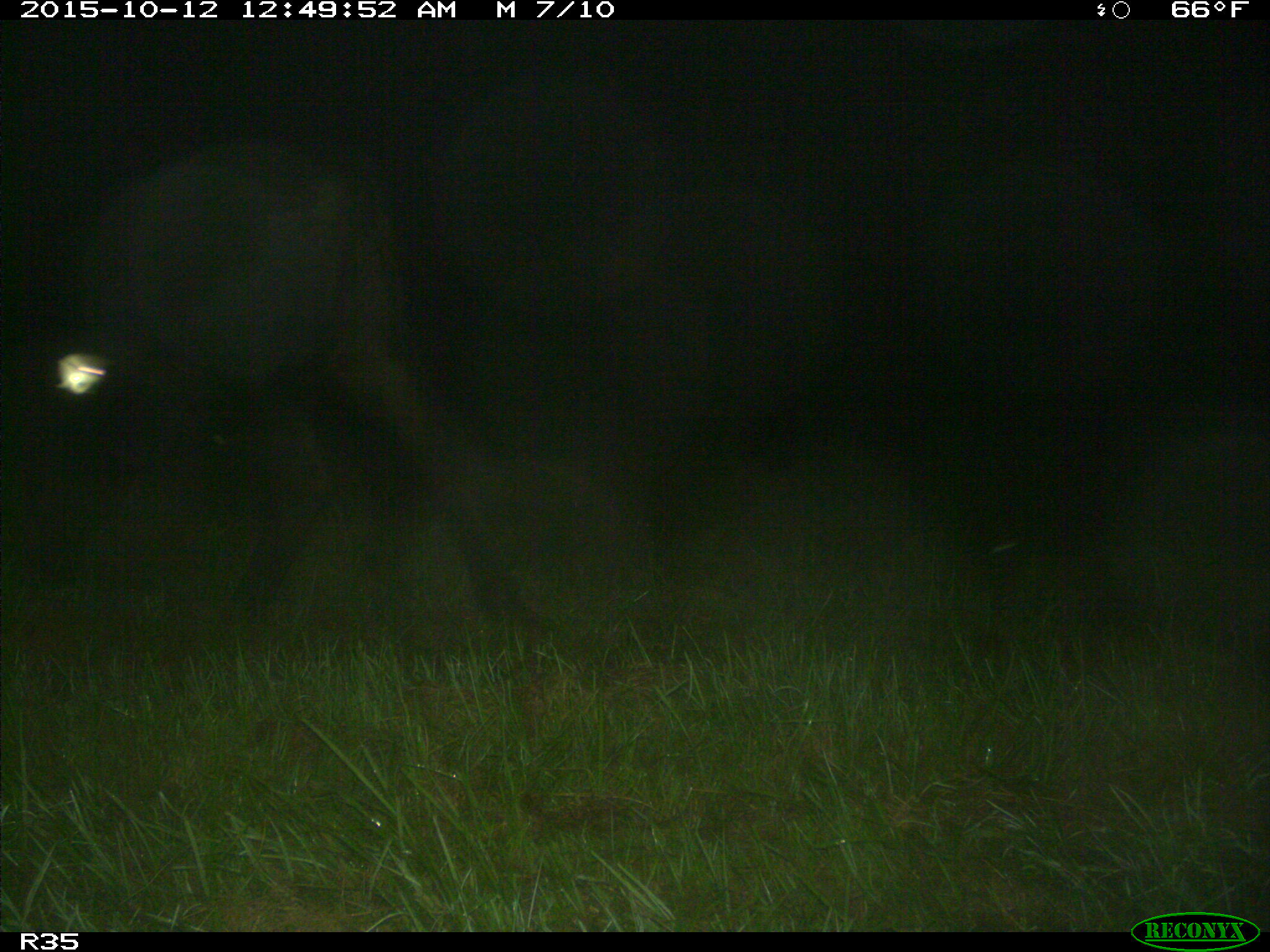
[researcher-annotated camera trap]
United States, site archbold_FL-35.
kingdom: Animalia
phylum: Chordata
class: Mammalia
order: Artiodactyla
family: Bovidae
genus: Bos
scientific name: Bos taurus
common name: domestic cow